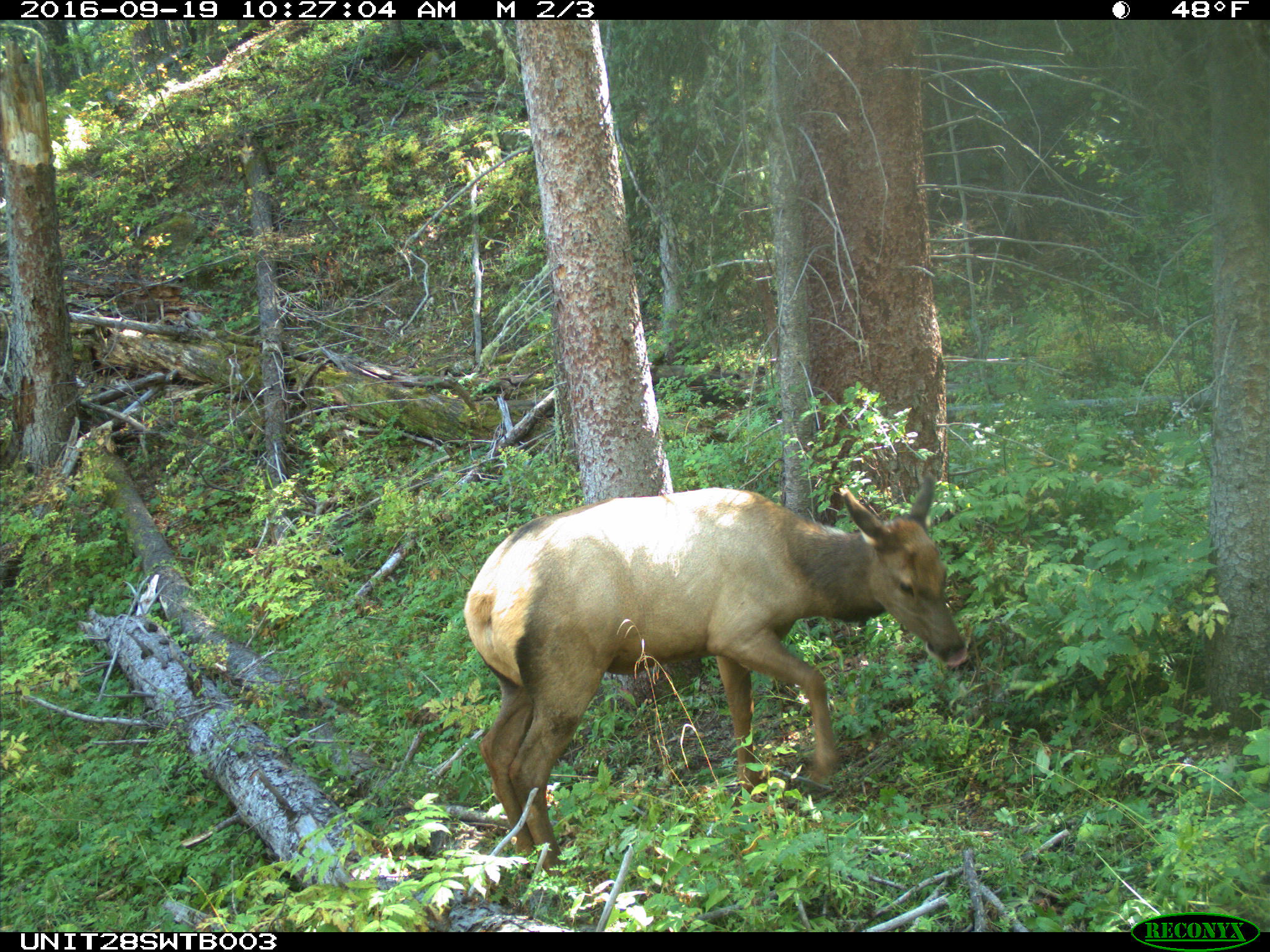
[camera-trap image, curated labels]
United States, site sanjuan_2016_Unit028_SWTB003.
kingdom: Animalia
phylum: Chordata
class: Mammalia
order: Artiodactyla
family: Cervidae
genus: Cervus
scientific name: Cervus elaphus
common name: red deer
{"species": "Cervus elaphus (red deer)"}